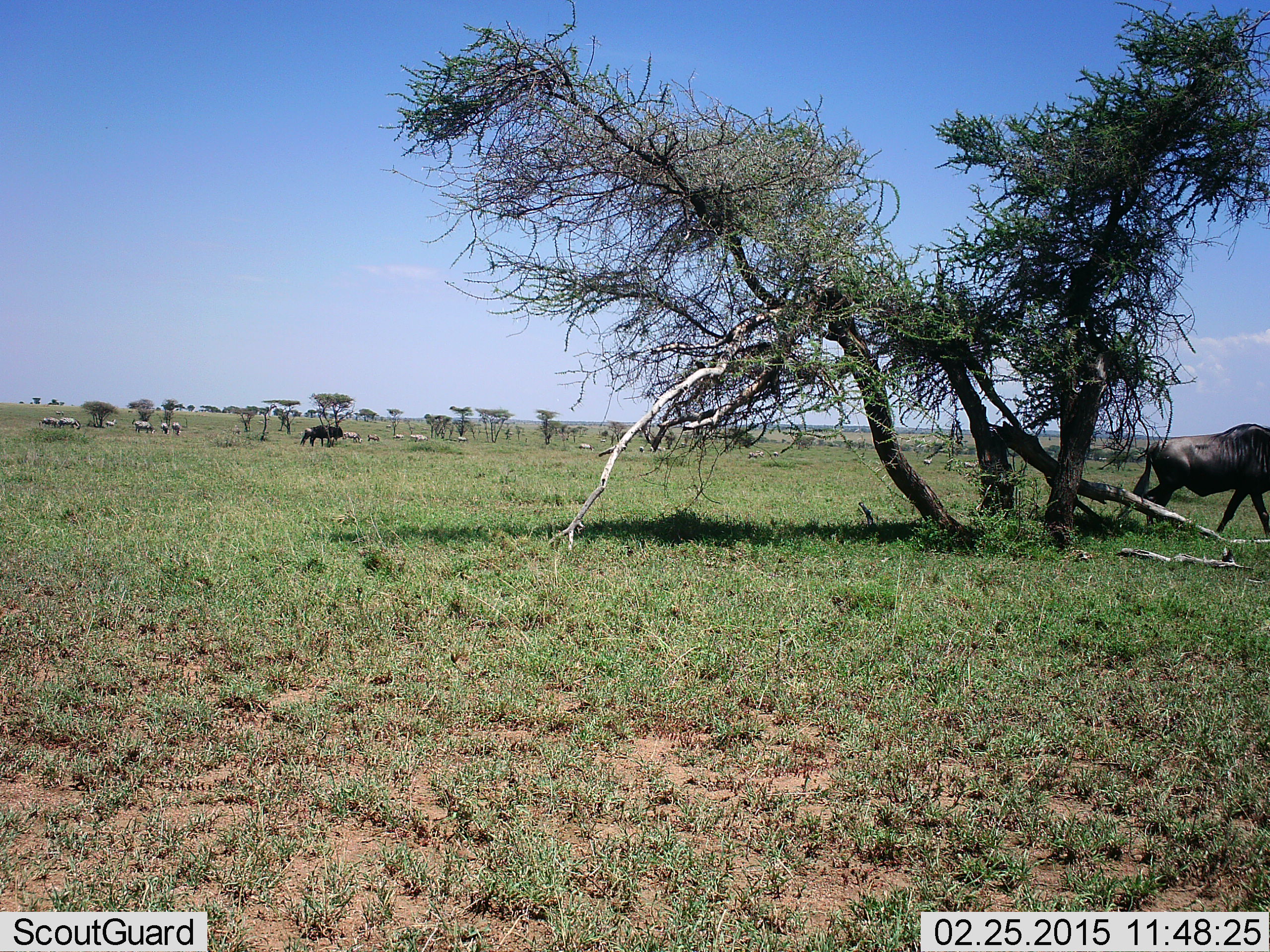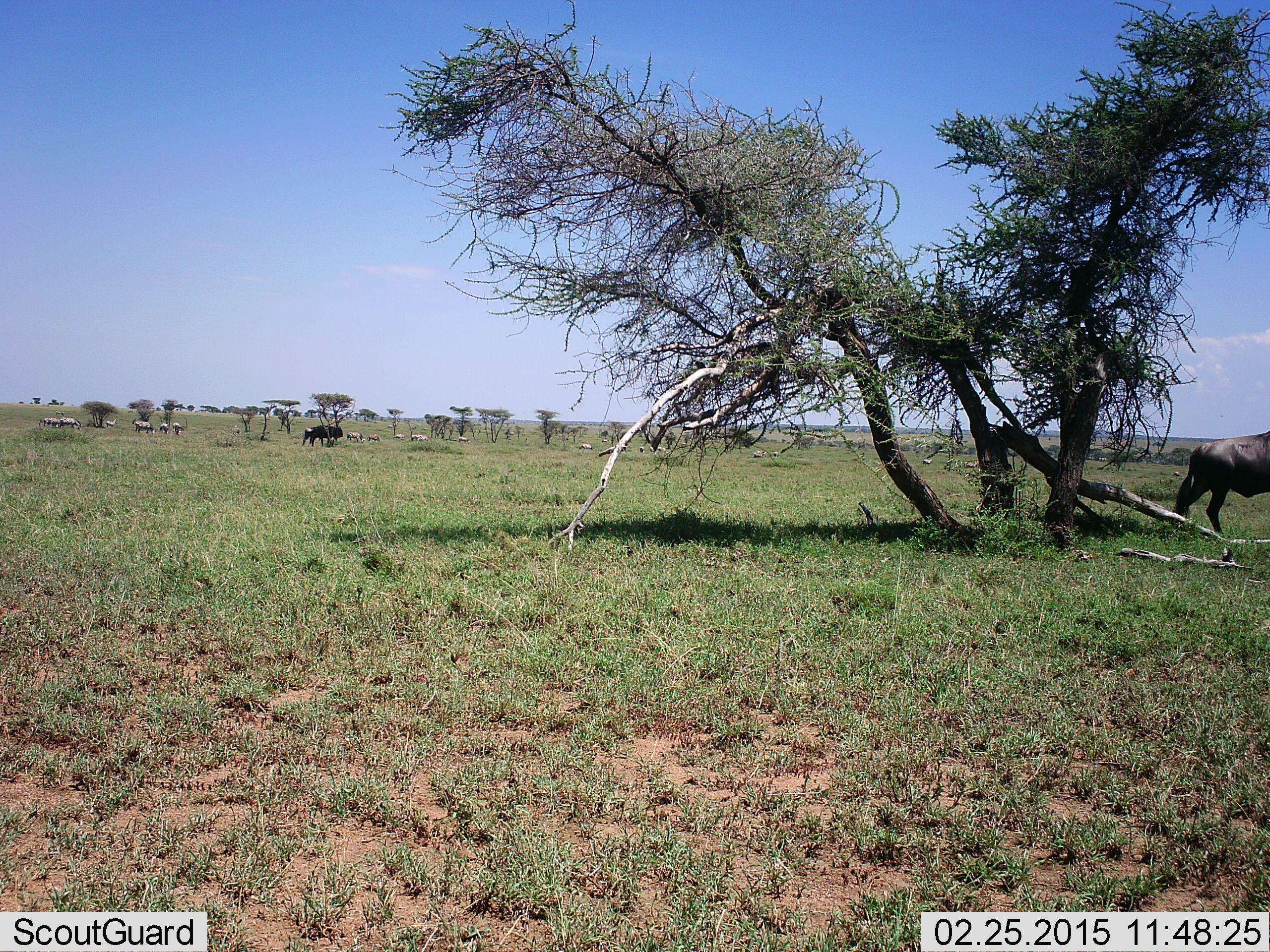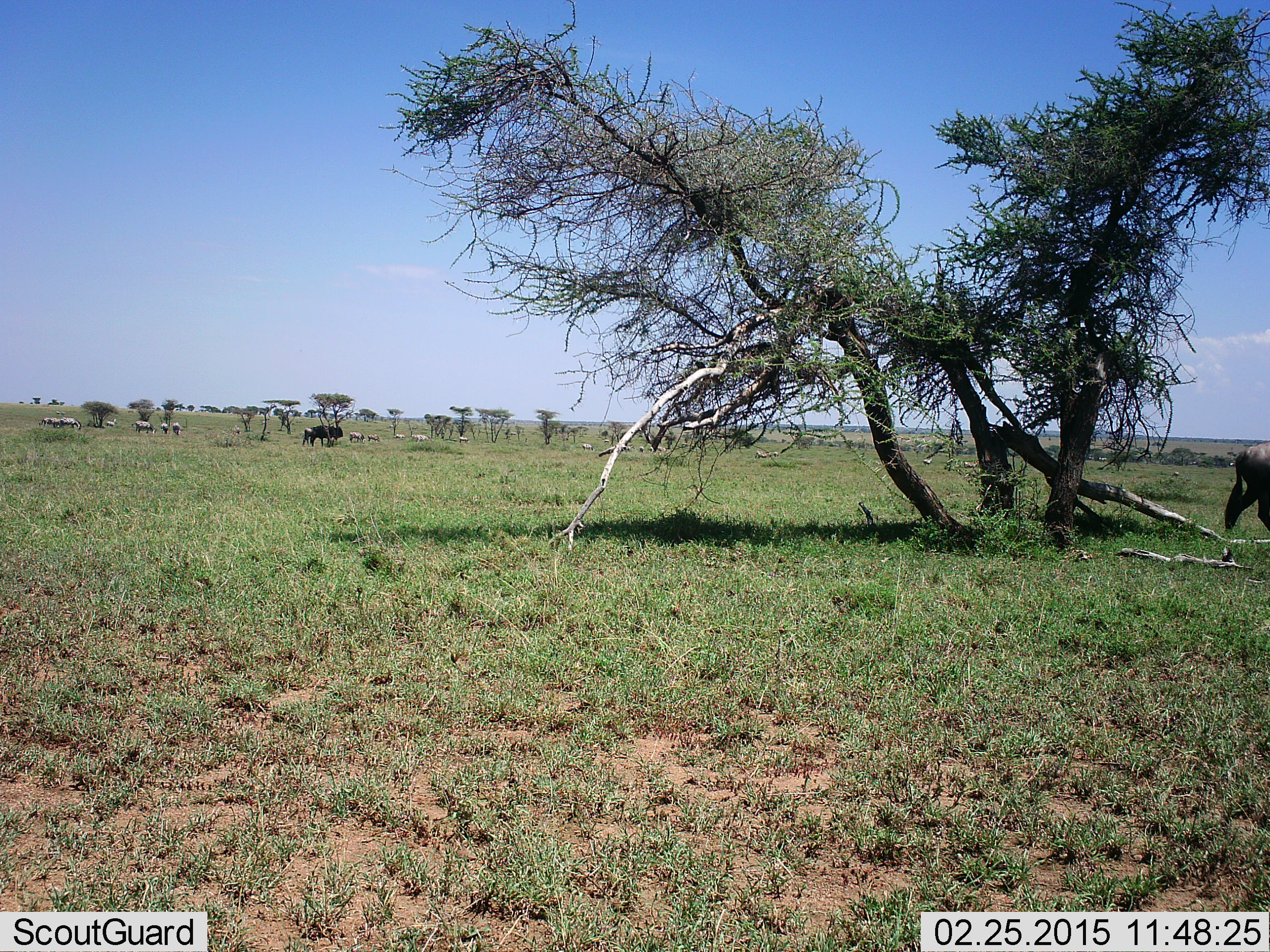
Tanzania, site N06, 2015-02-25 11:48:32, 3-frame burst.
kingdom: Animalia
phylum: Chordata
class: Mammalia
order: Artiodactyla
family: Bovidae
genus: Connochaetes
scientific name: Connochaetes taurinus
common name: blue wildebeest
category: wildebeest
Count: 2.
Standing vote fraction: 58%.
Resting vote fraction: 5%.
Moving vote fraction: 79%.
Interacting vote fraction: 0%.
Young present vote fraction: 0%.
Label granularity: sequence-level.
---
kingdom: Animalia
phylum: Chordata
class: Mammalia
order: Perissodactyla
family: Equidae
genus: Equus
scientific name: Equus quagga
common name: plains zebra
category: zebra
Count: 11-50.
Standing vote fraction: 80%.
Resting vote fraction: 10%.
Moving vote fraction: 40%.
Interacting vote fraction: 0%.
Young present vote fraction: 0%.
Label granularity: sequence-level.